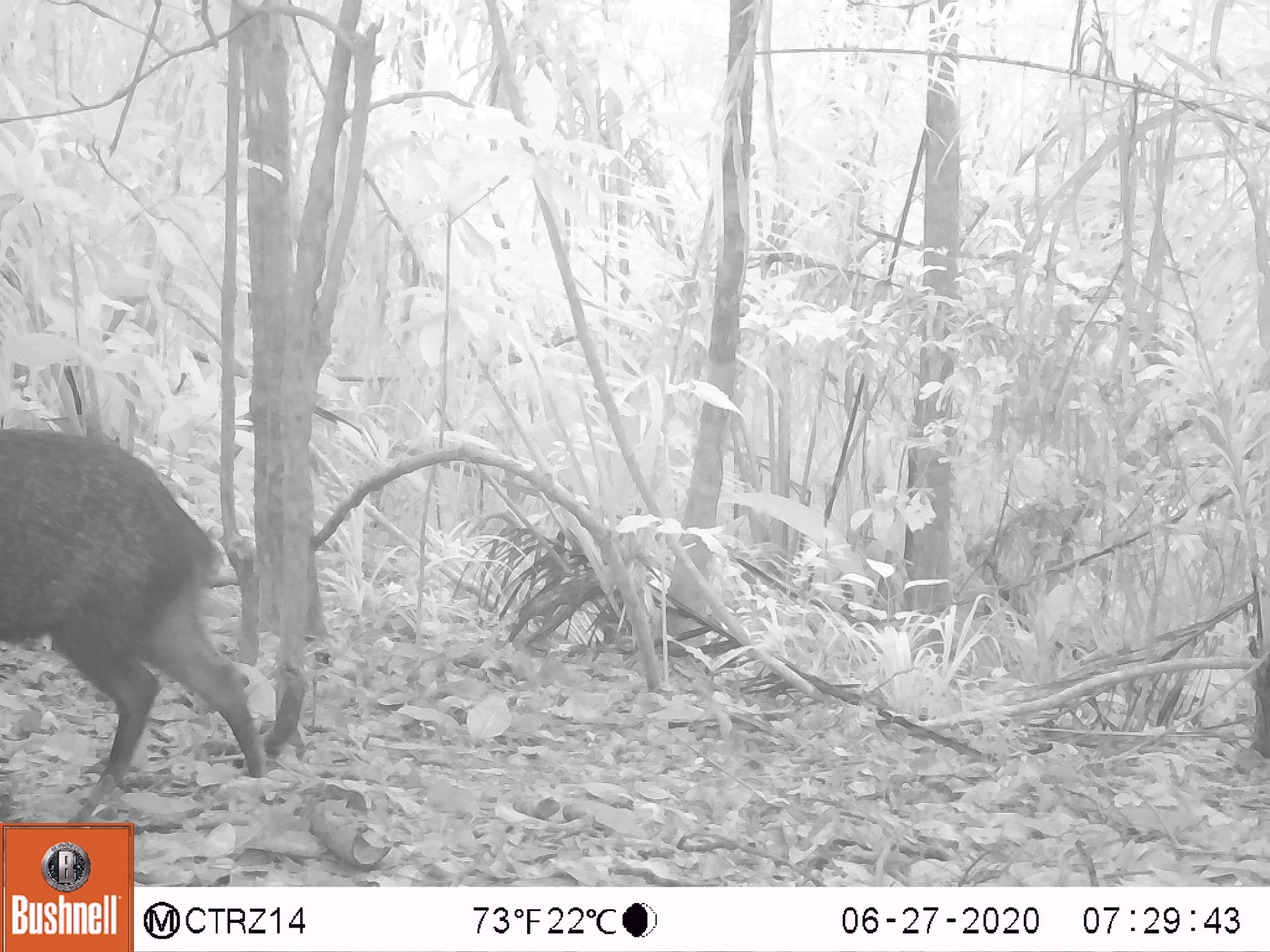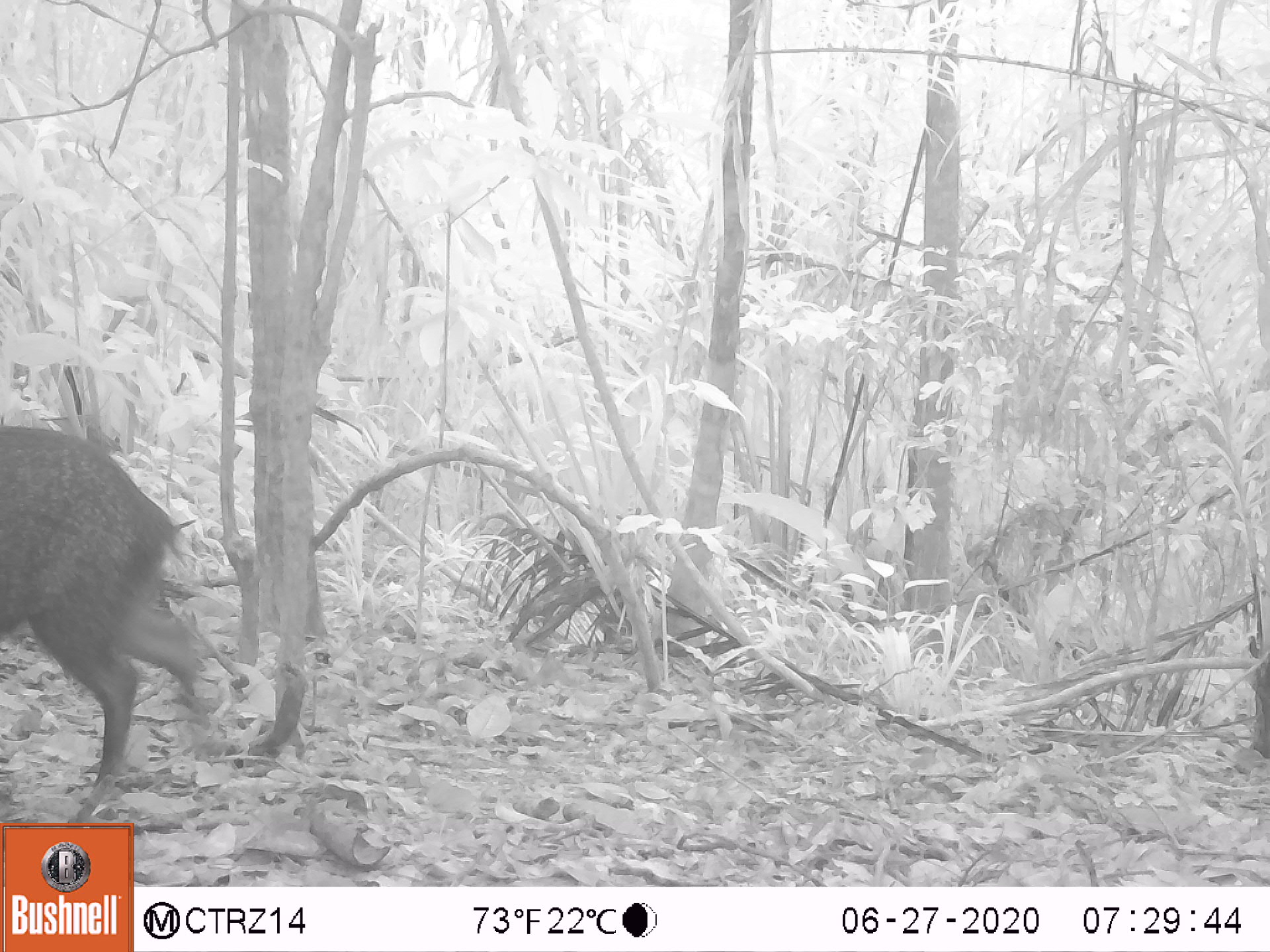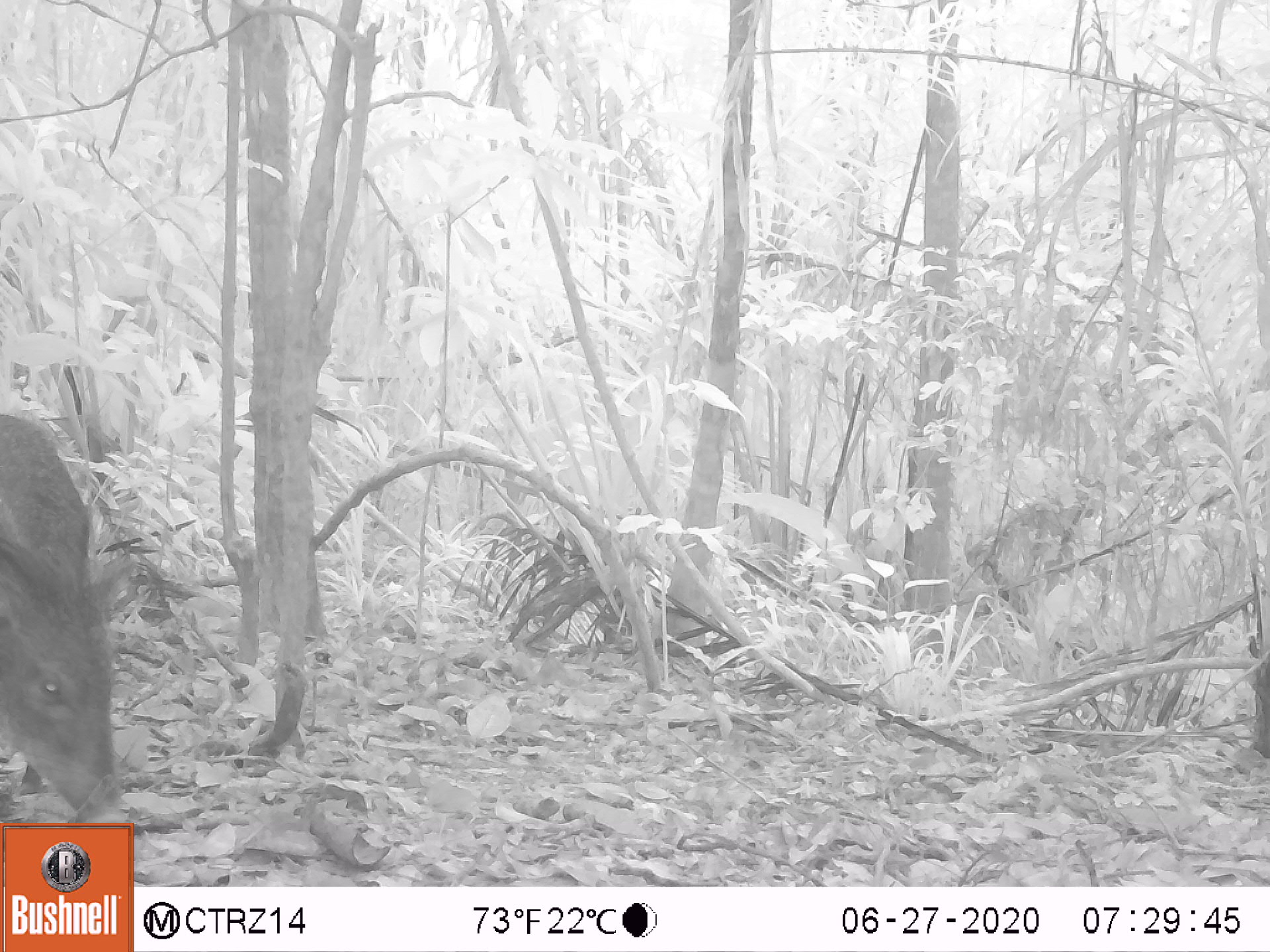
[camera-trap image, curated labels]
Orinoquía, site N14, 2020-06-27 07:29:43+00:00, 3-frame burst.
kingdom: Animalia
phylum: Chordata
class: Mammalia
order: Artiodactyla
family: Tayassuidae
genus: Pecari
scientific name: Pecari tajacu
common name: collared peccary